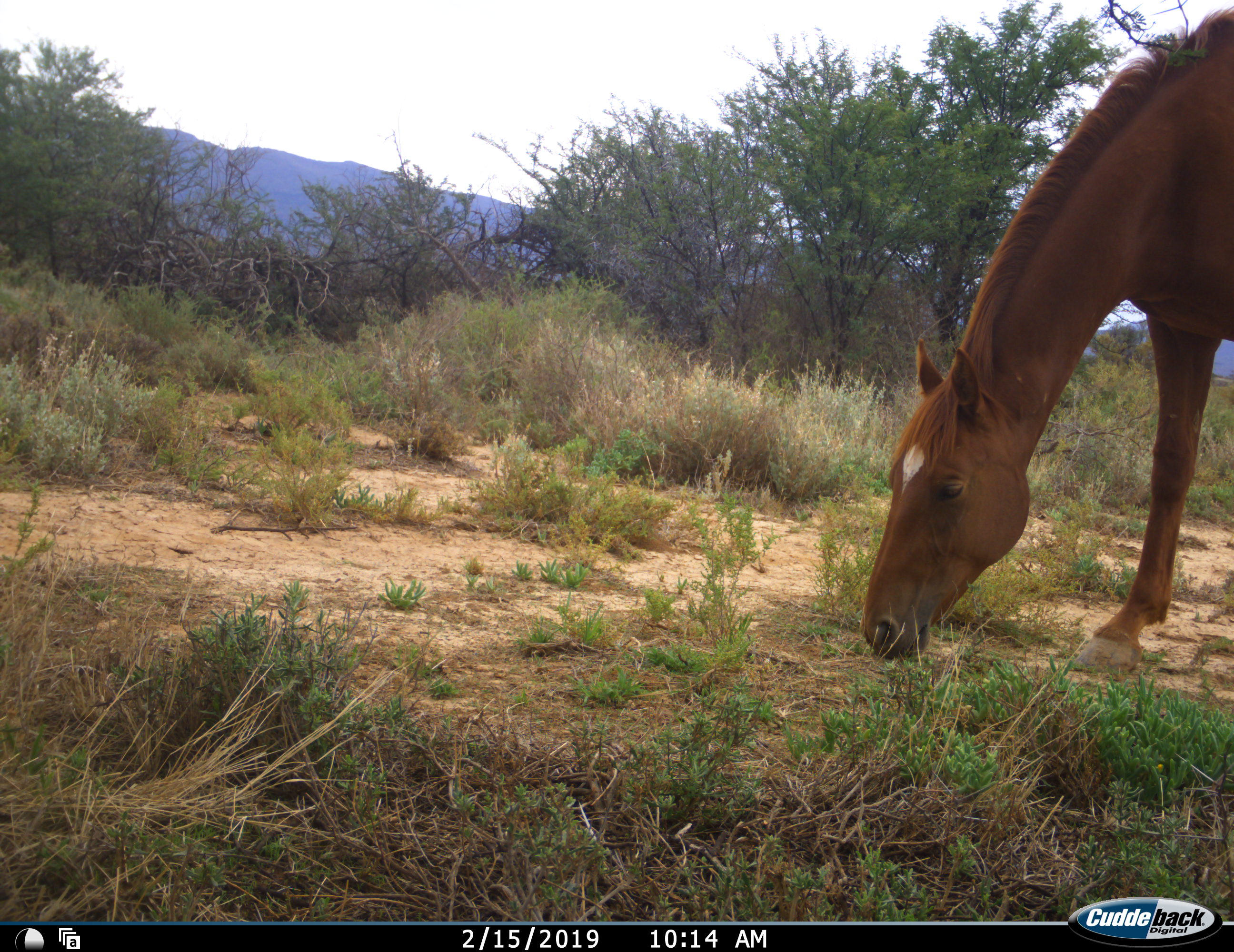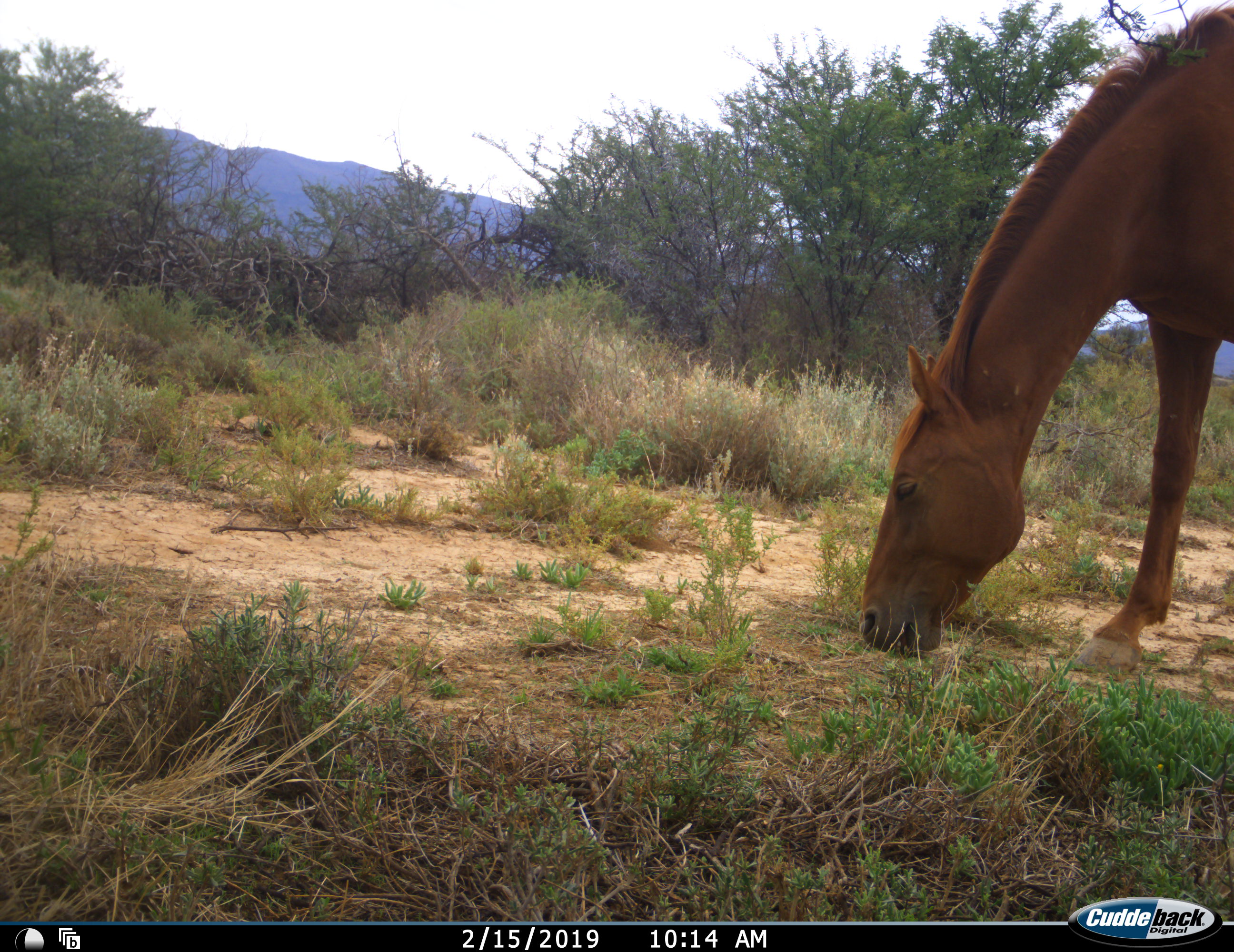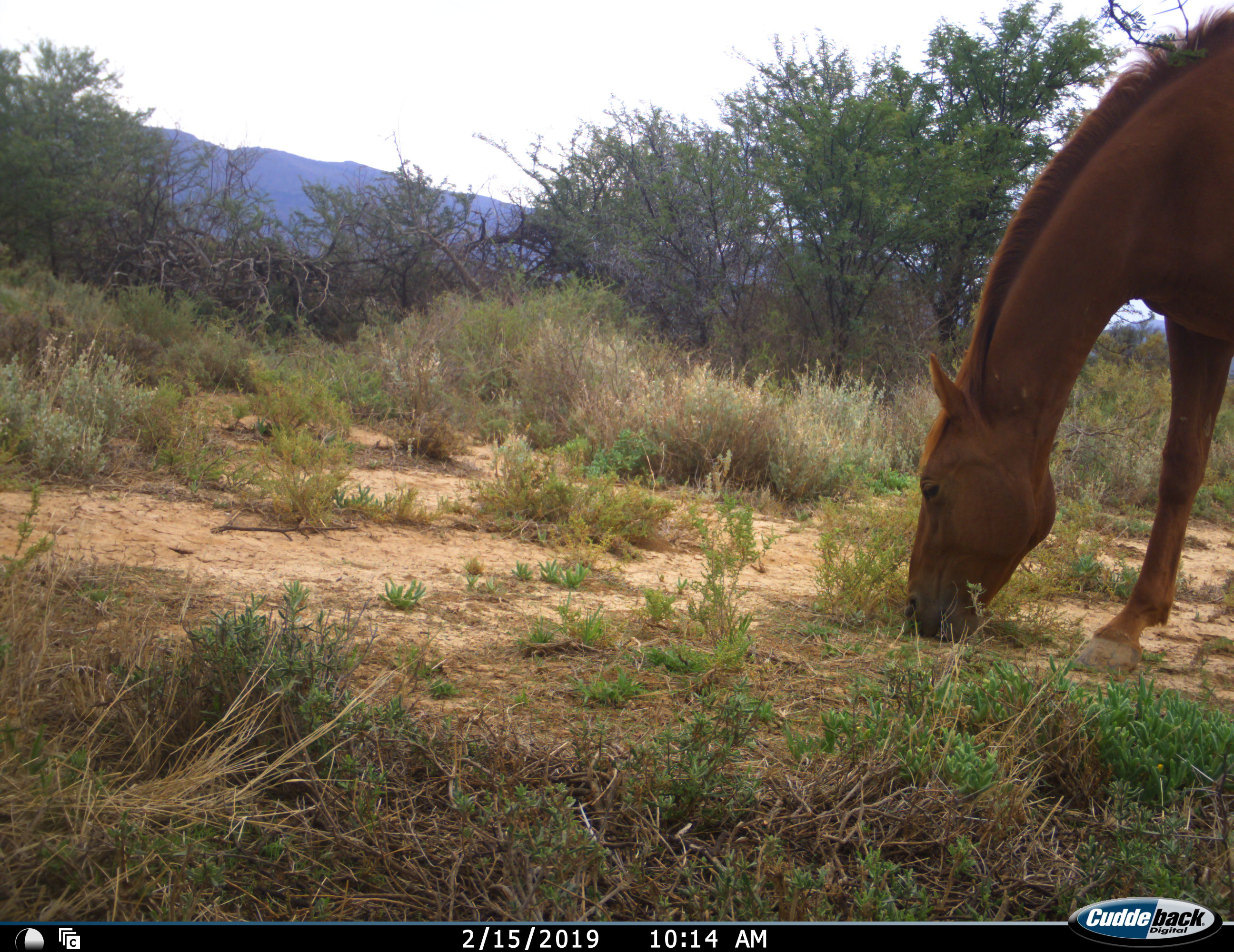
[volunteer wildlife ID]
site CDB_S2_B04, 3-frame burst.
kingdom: Animalia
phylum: Chordata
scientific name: Vertebrata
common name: domestic animal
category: domesticanimal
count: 1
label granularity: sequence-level